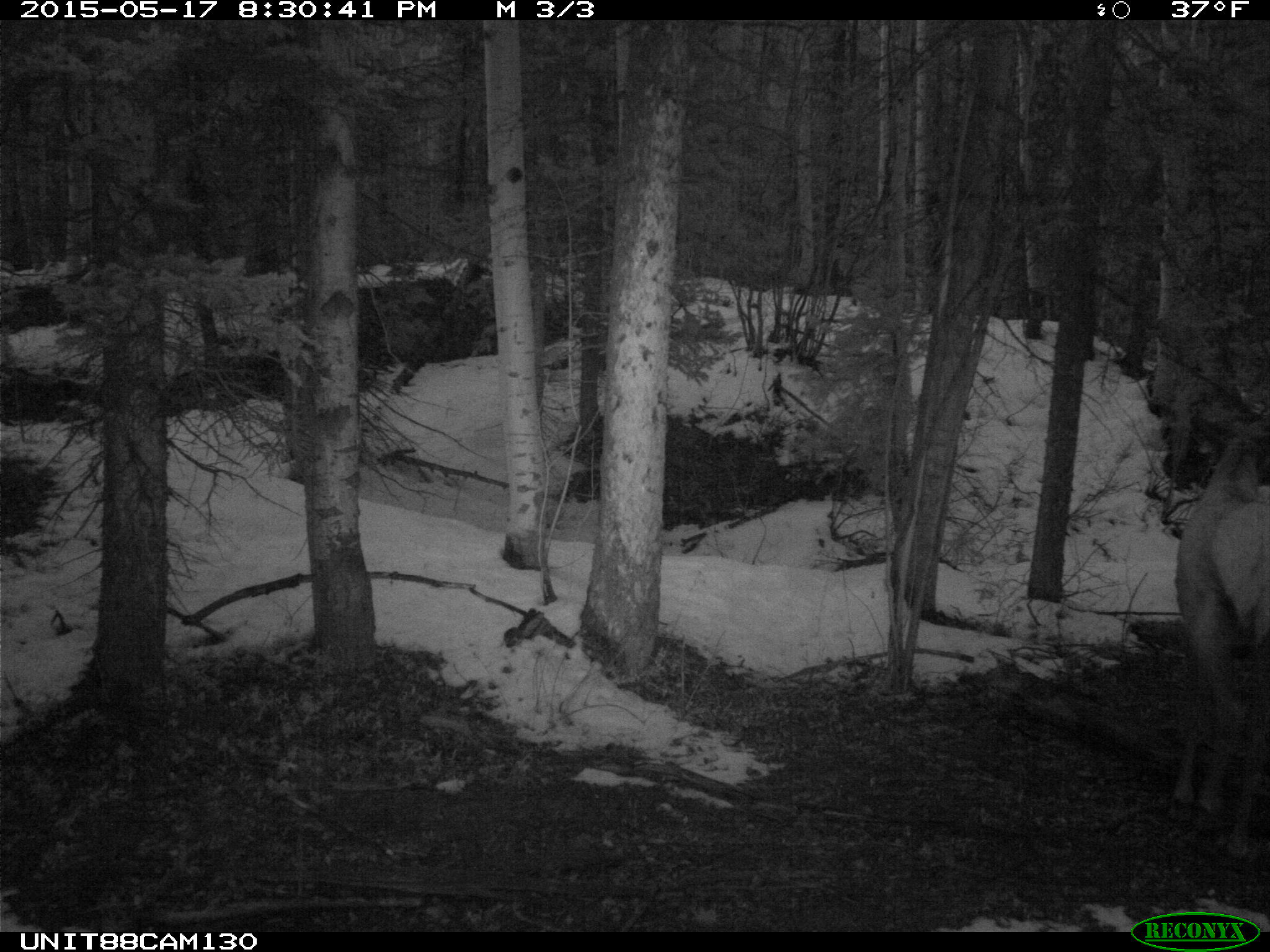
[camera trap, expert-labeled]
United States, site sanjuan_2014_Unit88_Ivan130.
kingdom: Animalia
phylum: Chordata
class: Mammalia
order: Artiodactyla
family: Cervidae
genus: Cervus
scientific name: Cervus elaphus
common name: red deer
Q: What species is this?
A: Cervus elaphus (red deer).